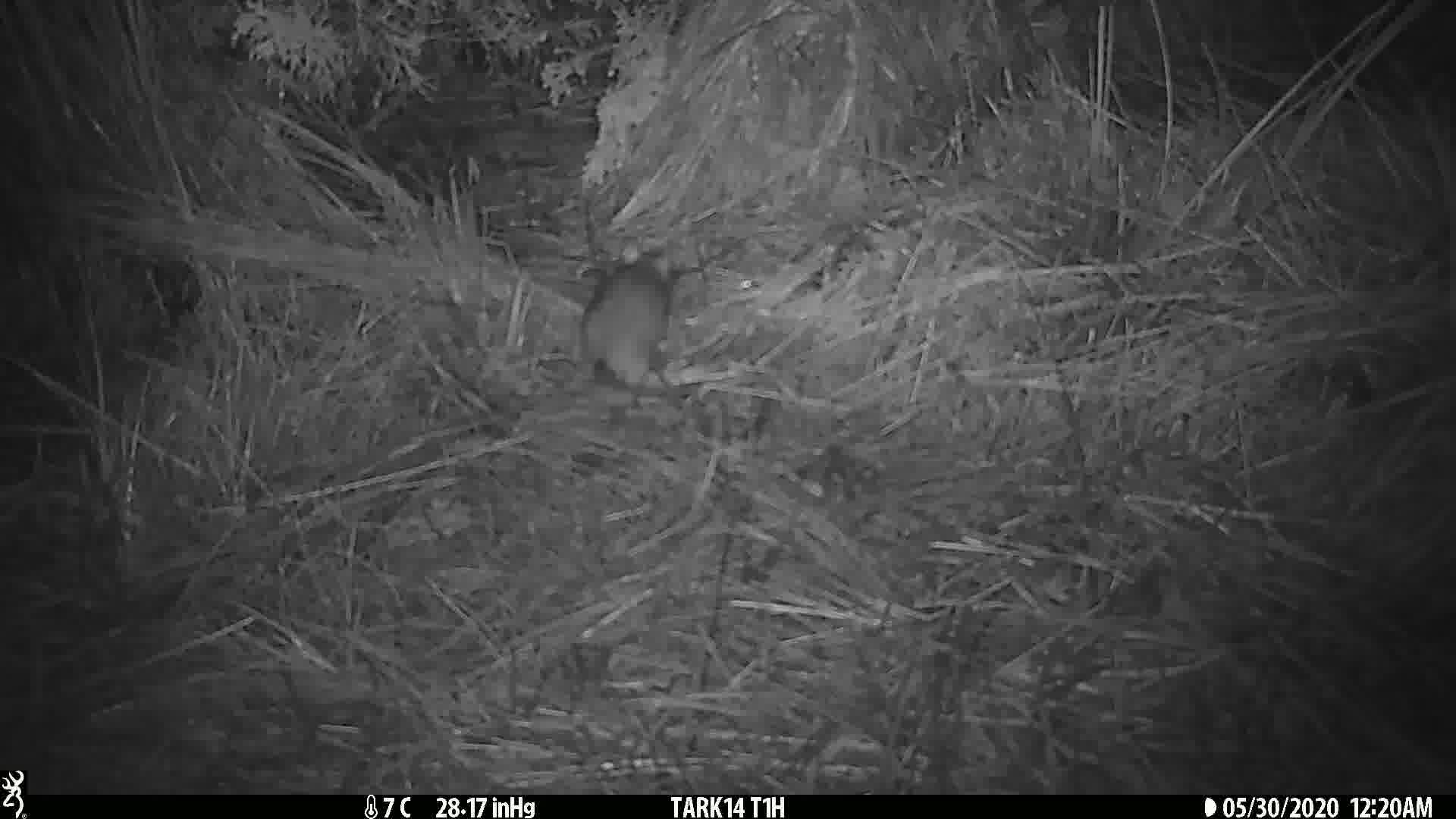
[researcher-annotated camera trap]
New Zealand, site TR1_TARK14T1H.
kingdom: Animalia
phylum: Chordata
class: Mammalia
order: Rodentia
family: Muridae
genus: Rattus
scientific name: Rattus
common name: rat